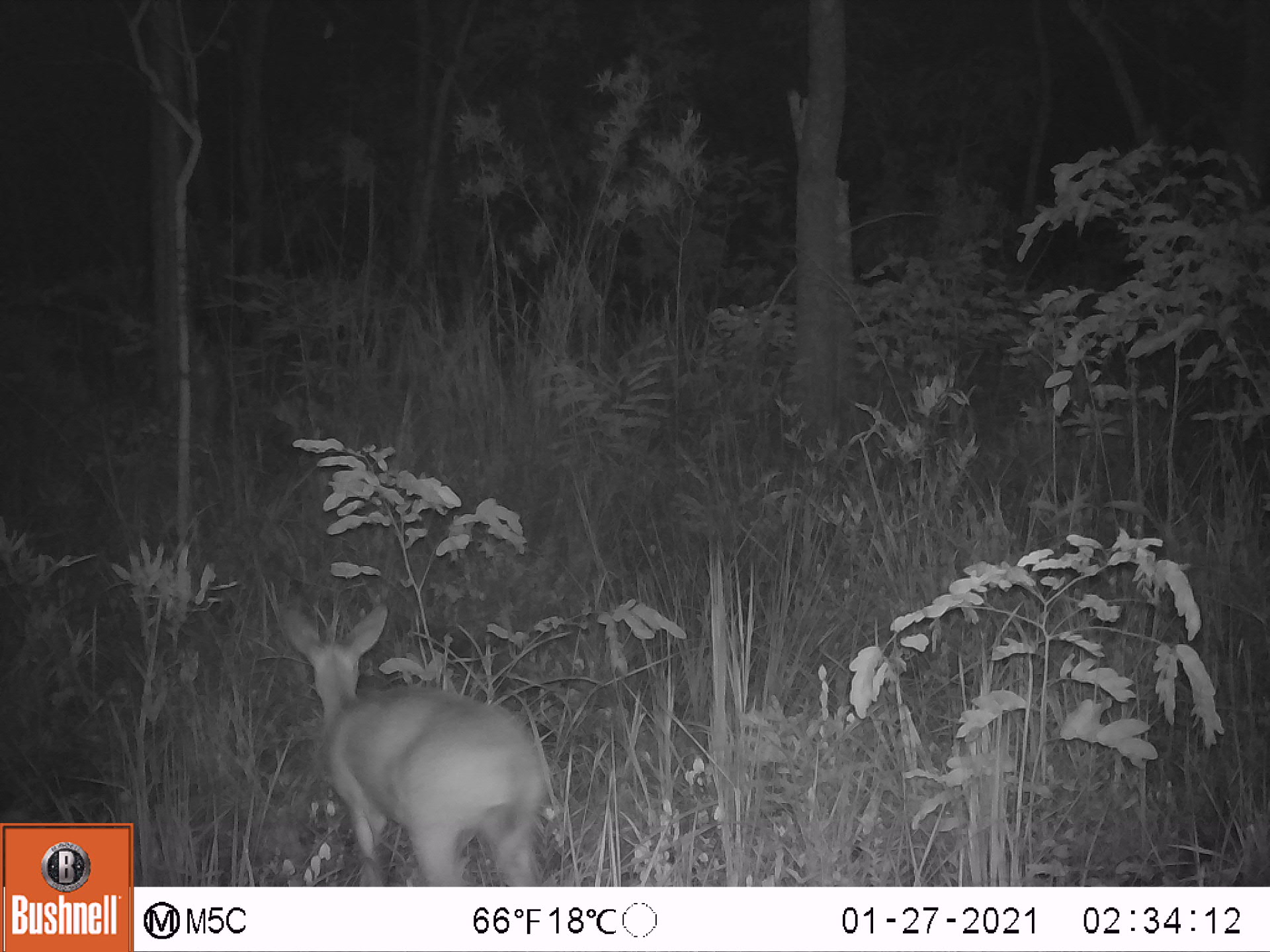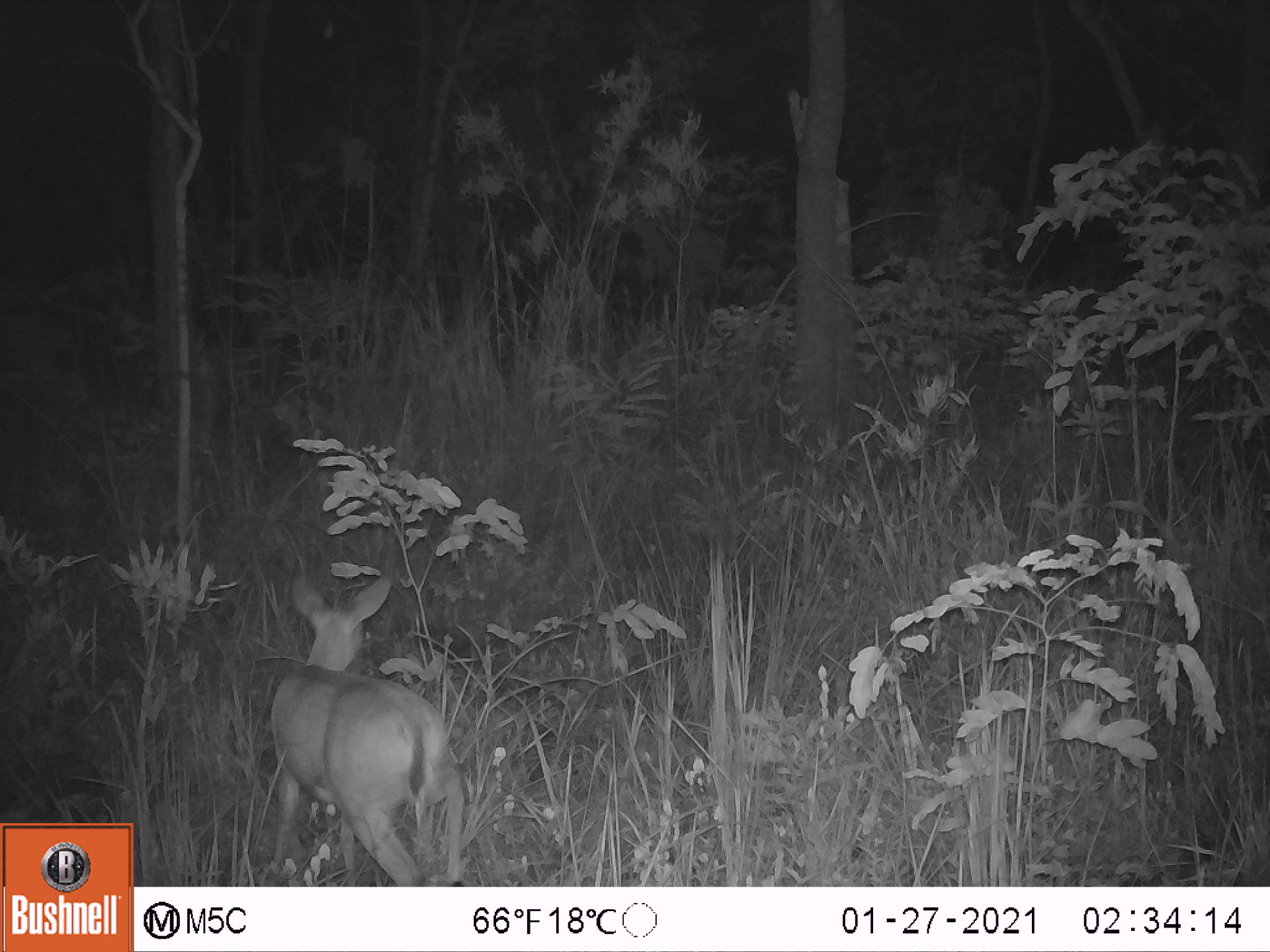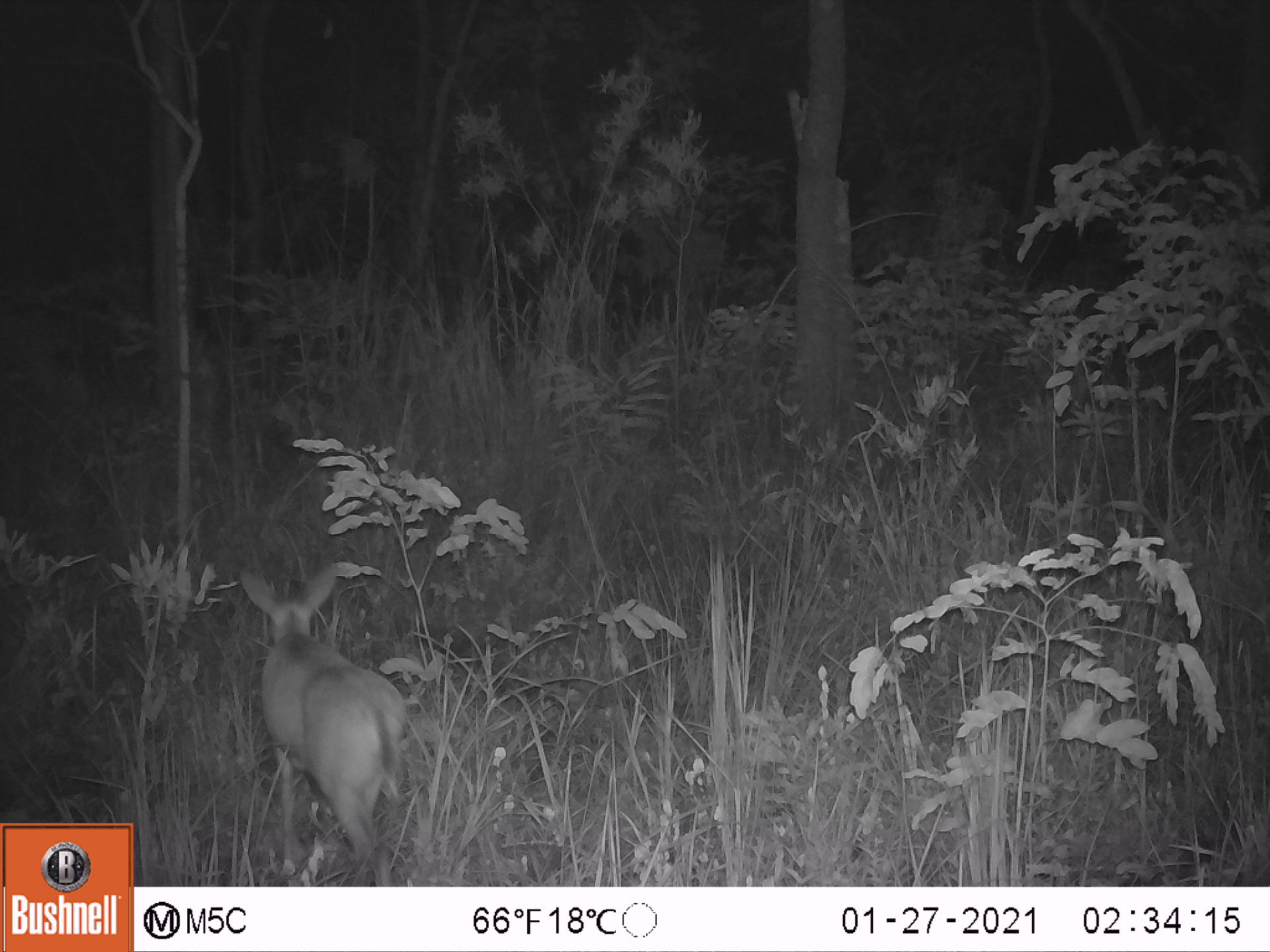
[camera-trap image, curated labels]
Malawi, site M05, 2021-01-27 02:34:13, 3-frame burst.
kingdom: Animalia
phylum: Chordata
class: Mammalia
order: Artiodactyla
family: Bovidae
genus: Sylvicapra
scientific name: Sylvicapra grimmia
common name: common duiker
Common duiker (Sylvicapra grimmia), count 1.